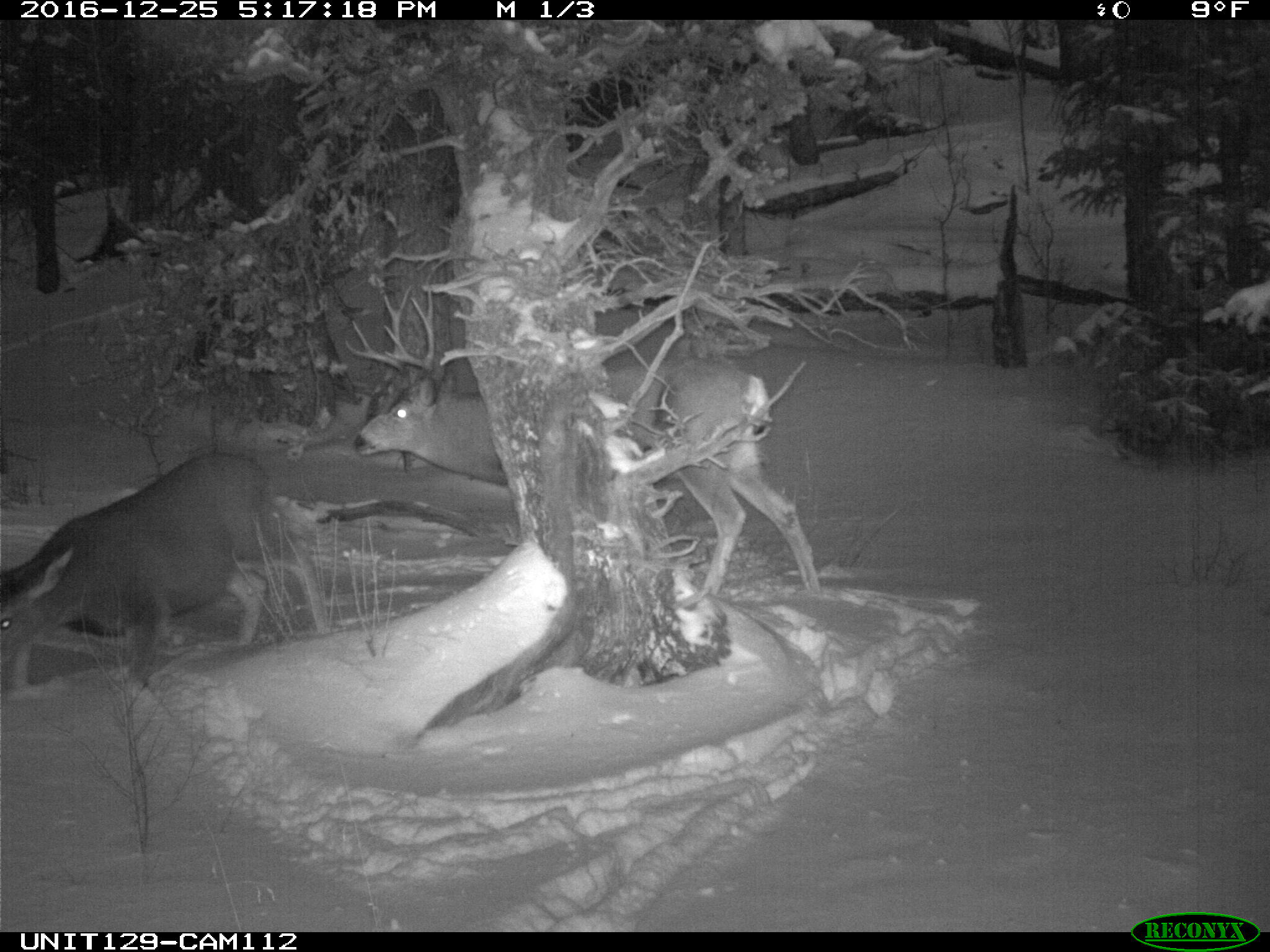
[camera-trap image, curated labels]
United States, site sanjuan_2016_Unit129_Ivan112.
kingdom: Animalia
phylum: Chordata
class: Mammalia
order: Artiodactyla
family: Cervidae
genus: Odocoileus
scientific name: Odocoileus hemionus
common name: mule deer